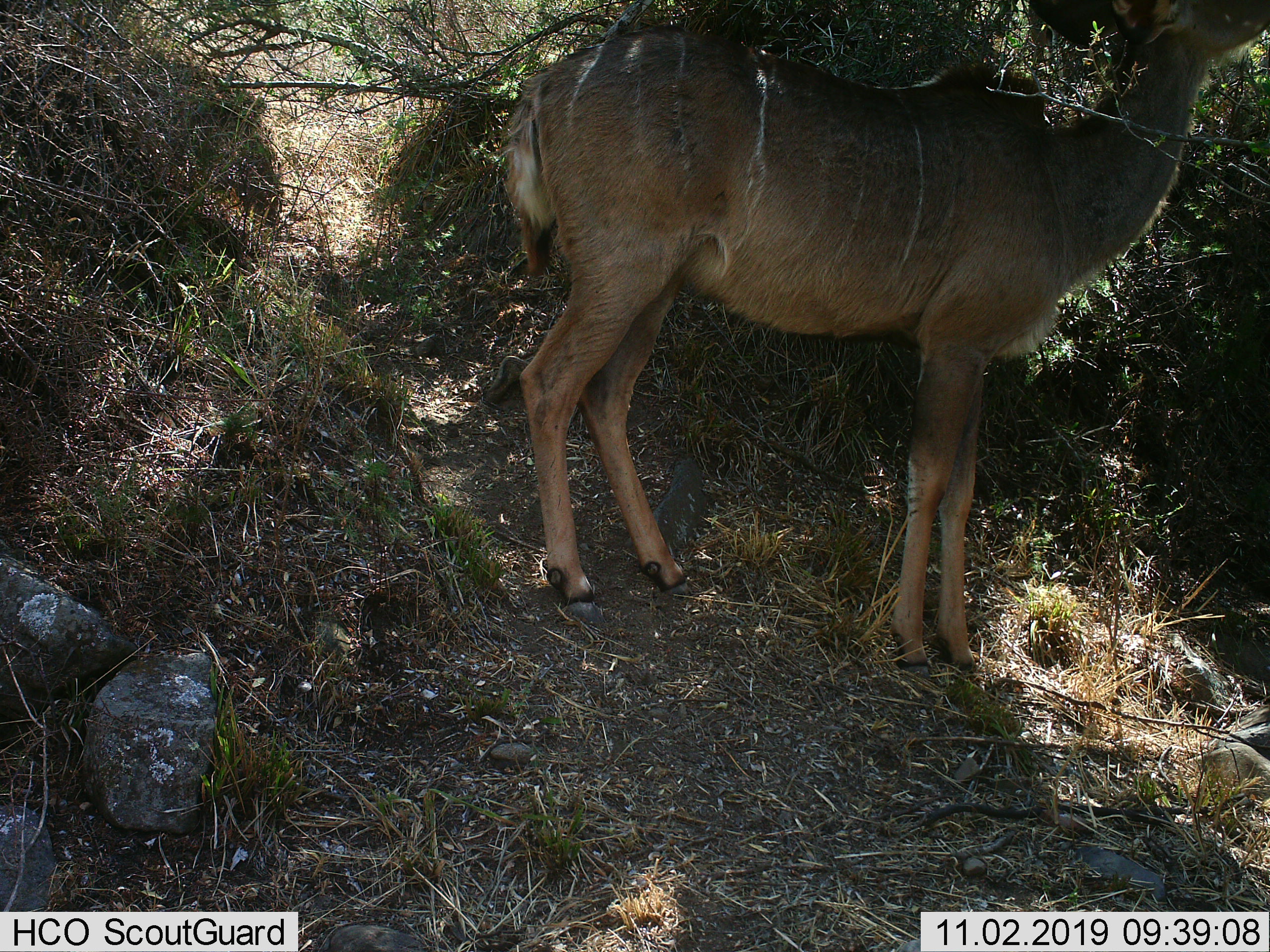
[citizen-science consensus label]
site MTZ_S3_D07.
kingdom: Animalia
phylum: Chordata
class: Mammalia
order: Artiodactyla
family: Bovidae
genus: Tragelaphus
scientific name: Tragelaphus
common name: kudu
Kudu (Tragelaphus), count 1. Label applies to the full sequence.